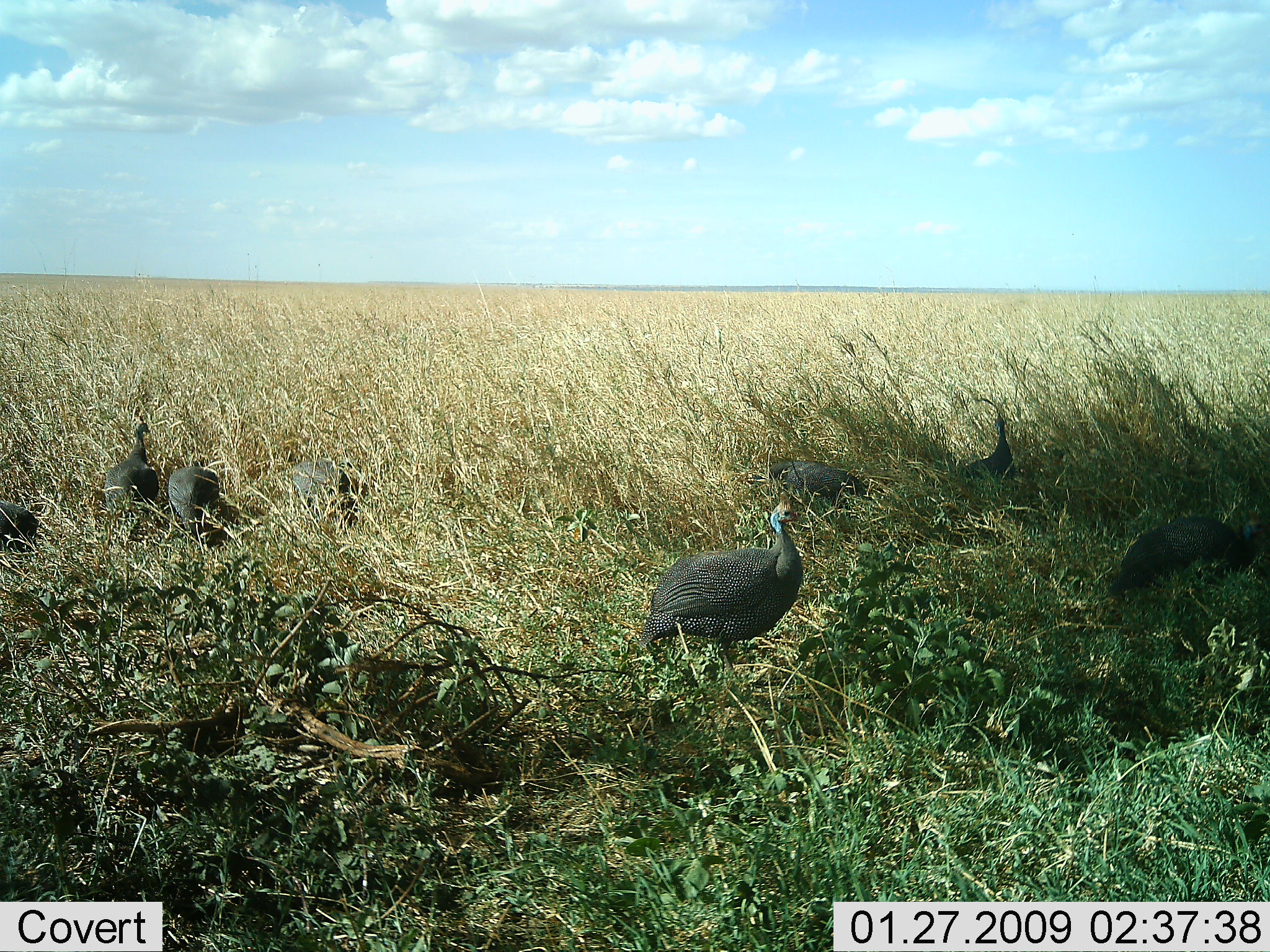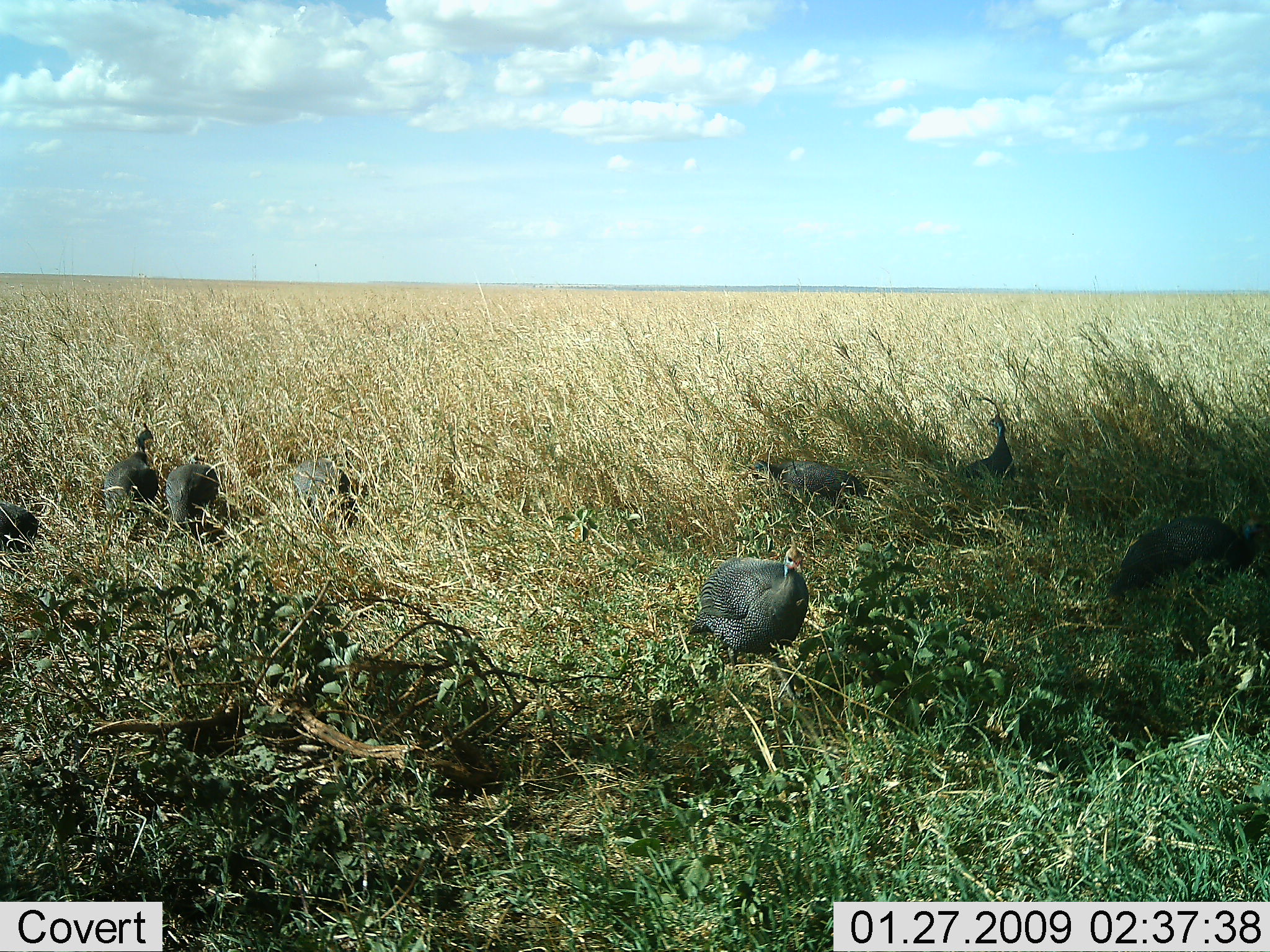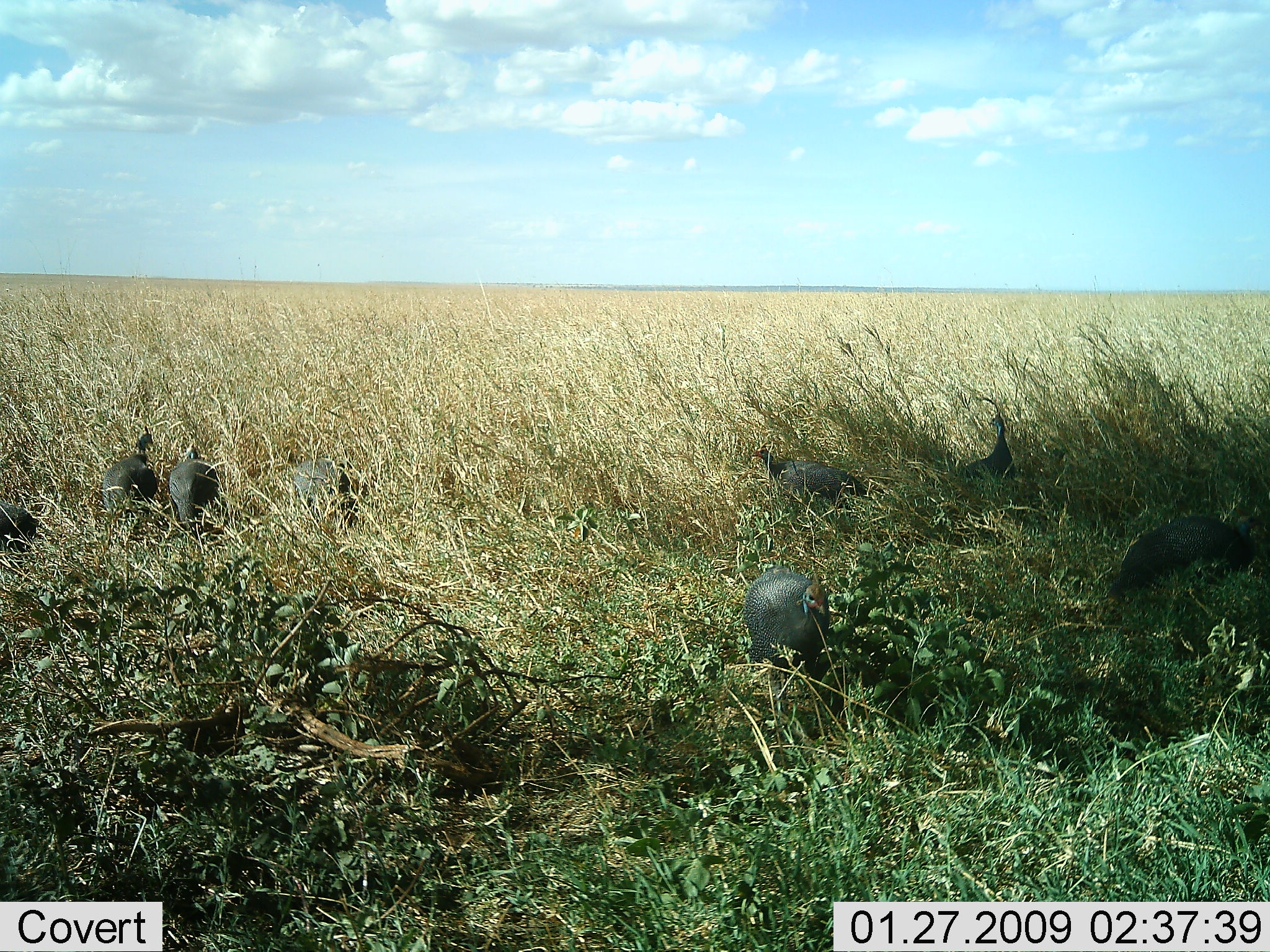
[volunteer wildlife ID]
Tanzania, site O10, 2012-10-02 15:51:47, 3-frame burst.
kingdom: Animalia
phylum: Chordata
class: Aves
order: Galliformes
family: Numididae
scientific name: Numididae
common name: guinea fowl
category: guineafowl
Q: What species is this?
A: Guineafowl (guinea fowl) (Numididae).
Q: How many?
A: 8.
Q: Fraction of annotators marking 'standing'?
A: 100%.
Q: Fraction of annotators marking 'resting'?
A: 30%.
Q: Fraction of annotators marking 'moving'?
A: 10%.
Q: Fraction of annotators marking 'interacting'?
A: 0%.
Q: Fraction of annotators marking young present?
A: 0%.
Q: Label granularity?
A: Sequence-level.